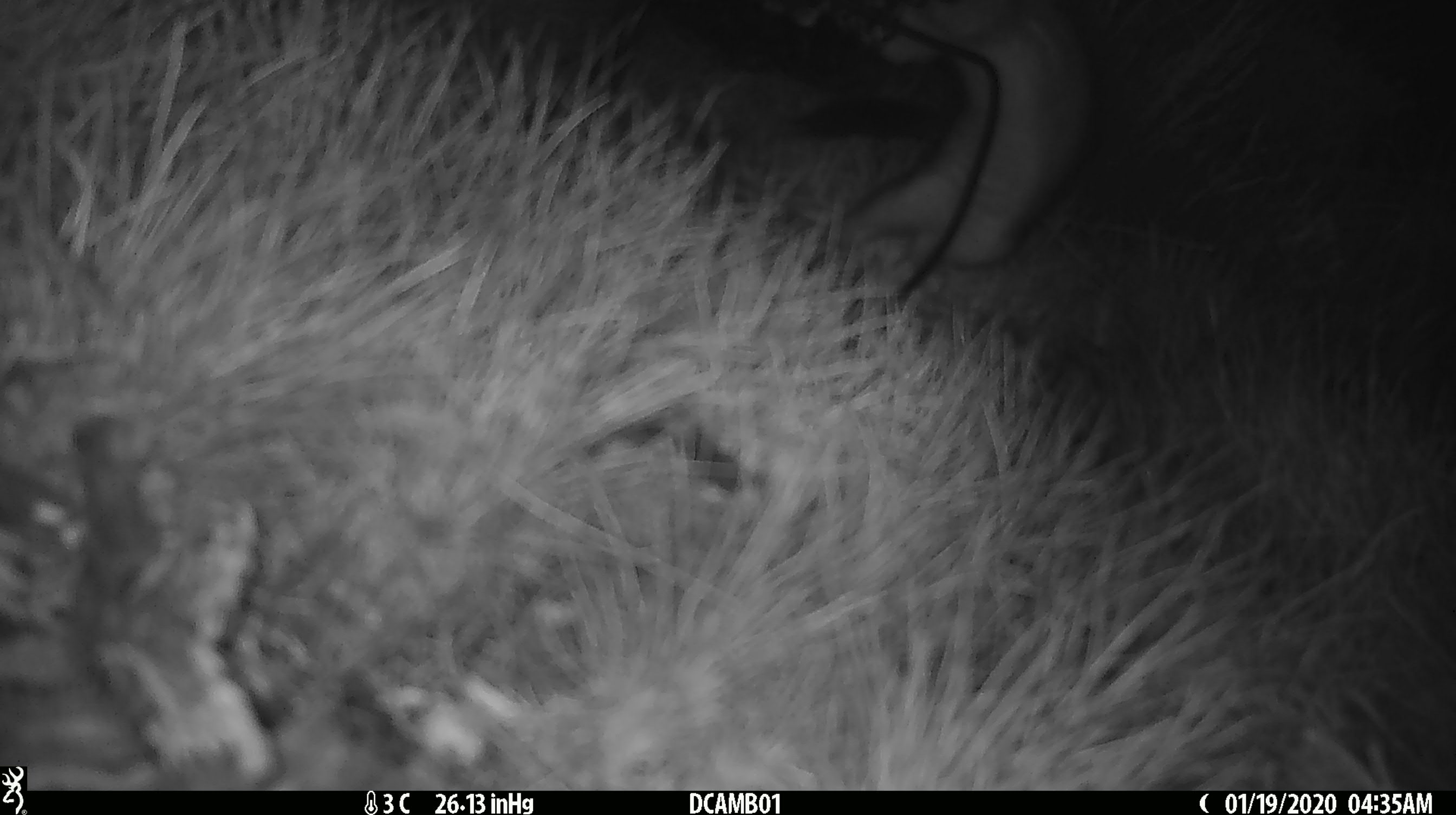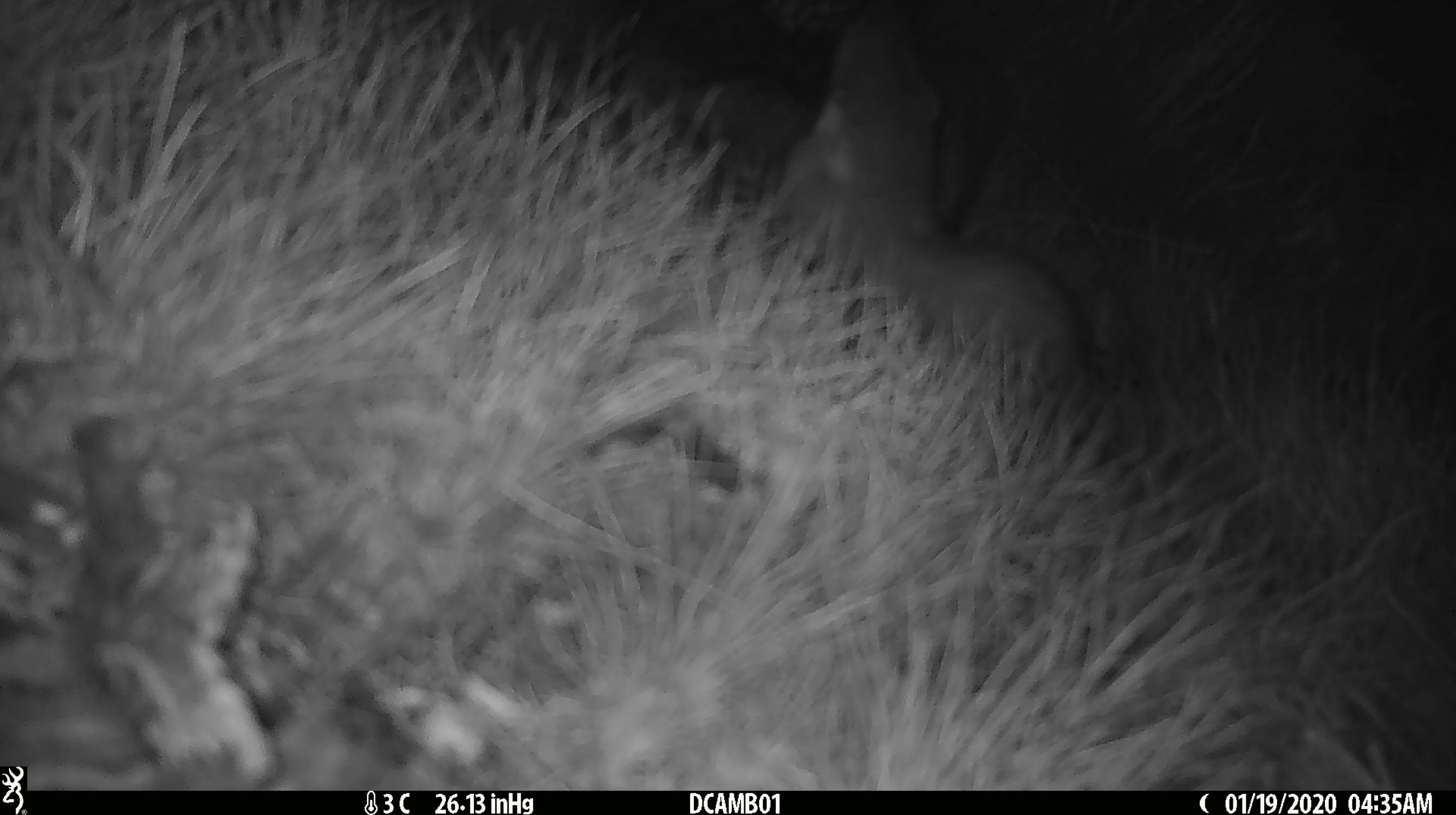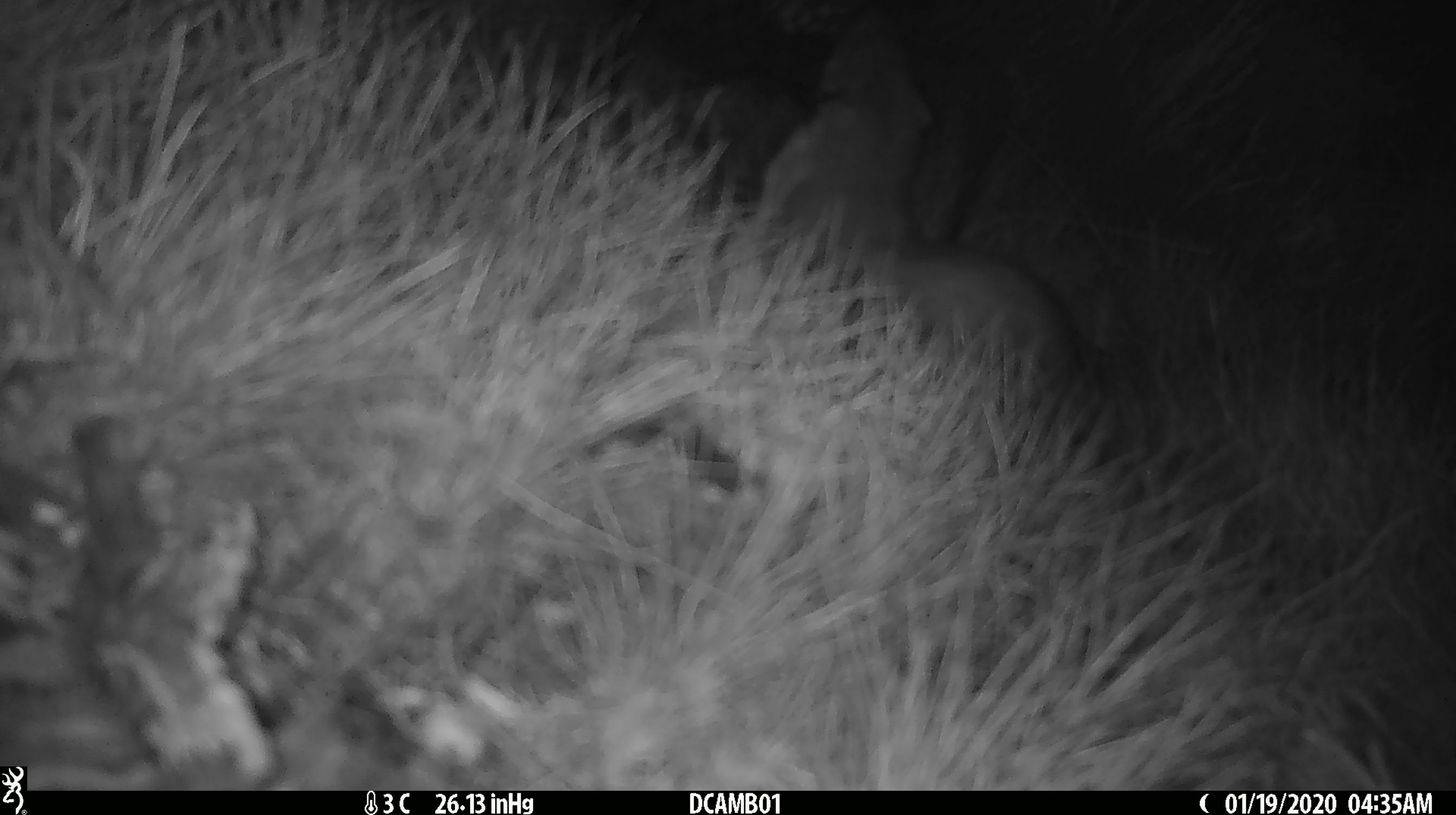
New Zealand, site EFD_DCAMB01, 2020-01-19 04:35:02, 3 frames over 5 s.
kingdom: Animalia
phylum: Chordata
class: Mammalia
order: Carnivora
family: Mustelidae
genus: Mustela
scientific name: Mustela erminea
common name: stoat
Stoat (Mustela erminea).